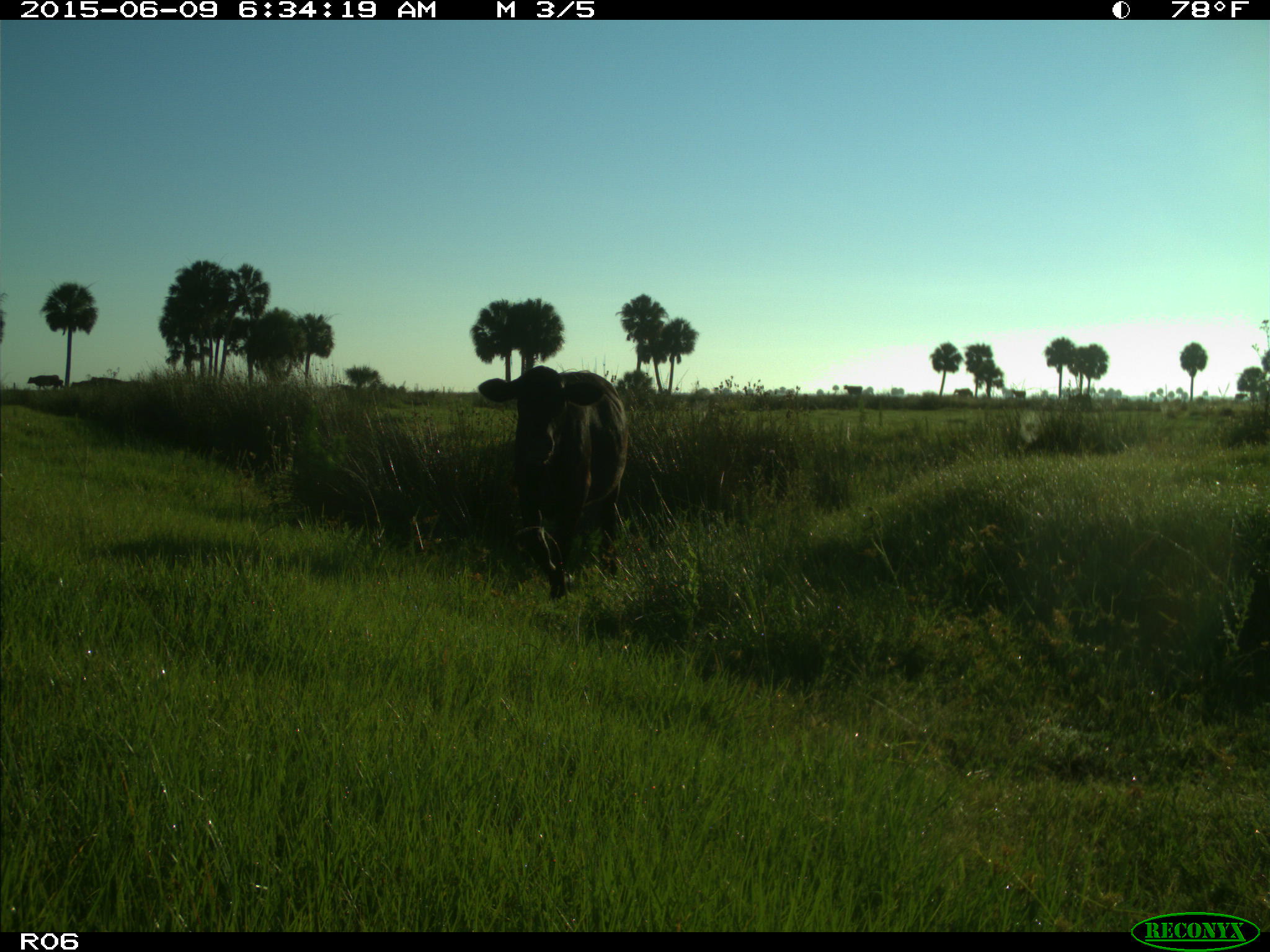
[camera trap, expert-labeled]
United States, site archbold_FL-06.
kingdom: Animalia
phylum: Chordata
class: Mammalia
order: Artiodactyla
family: Bovidae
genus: Bos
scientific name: Bos taurus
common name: domestic cow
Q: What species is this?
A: Bos taurus (domestic cow).